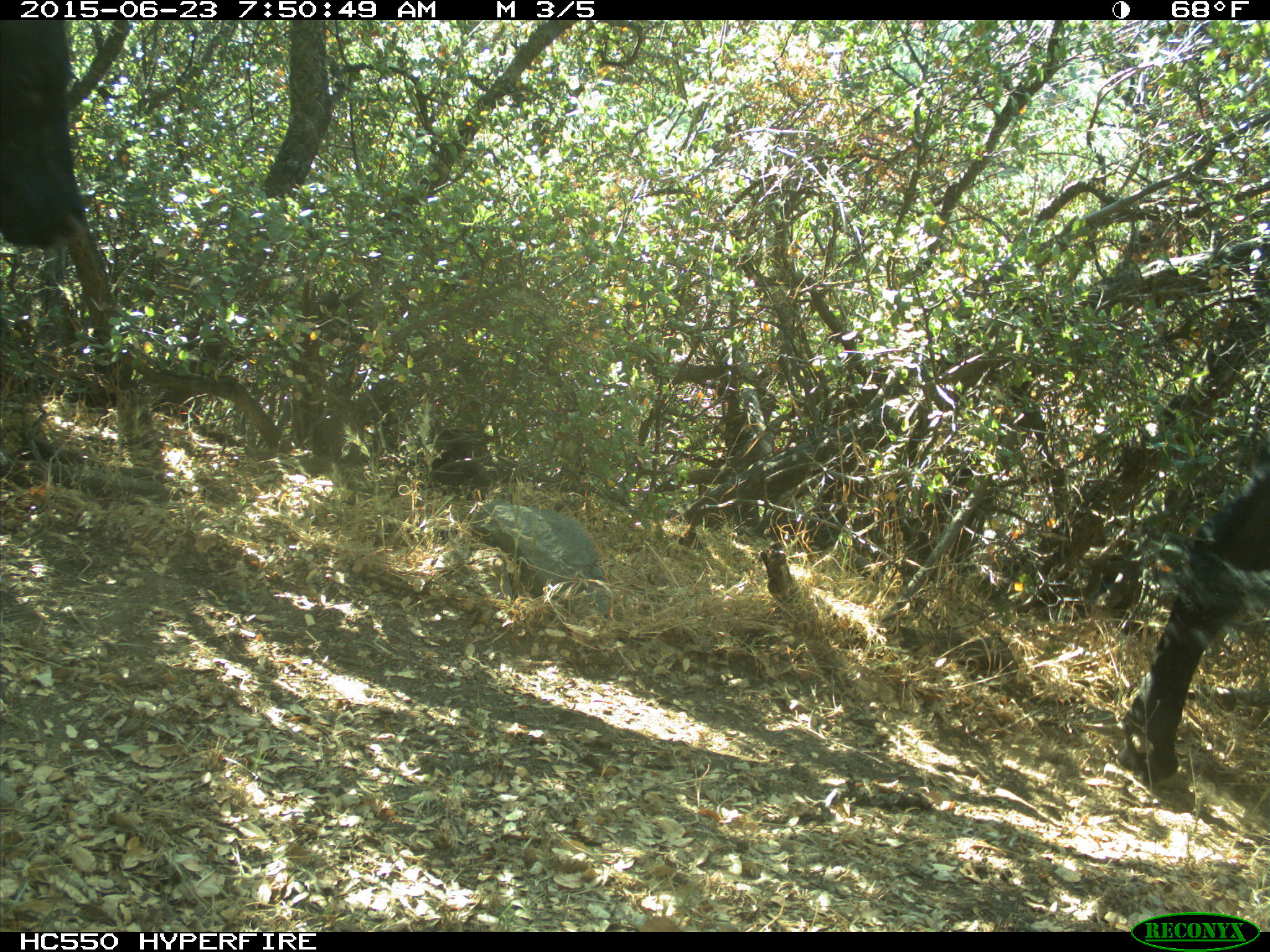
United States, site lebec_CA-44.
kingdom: Animalia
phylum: Chordata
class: Mammalia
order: Artiodactyla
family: Bovidae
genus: Bos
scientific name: Bos taurus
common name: domestic cow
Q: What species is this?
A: Bos taurus (domestic cow).